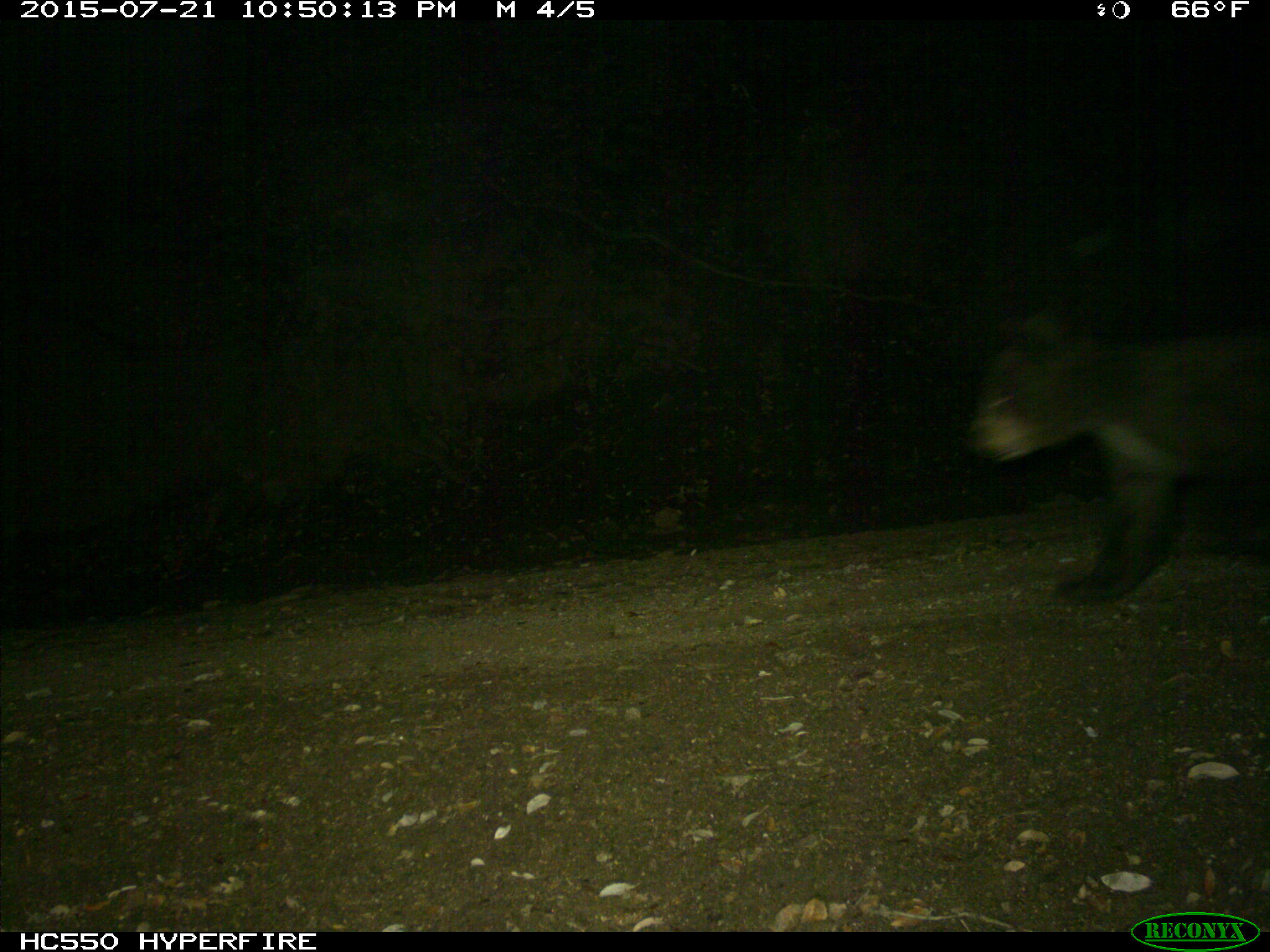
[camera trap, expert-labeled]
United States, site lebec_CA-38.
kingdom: Animalia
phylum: Chordata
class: Mammalia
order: Carnivora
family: Ursidae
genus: Ursus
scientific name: Ursus americanus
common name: american black bear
Ursus americanus (american black bear).